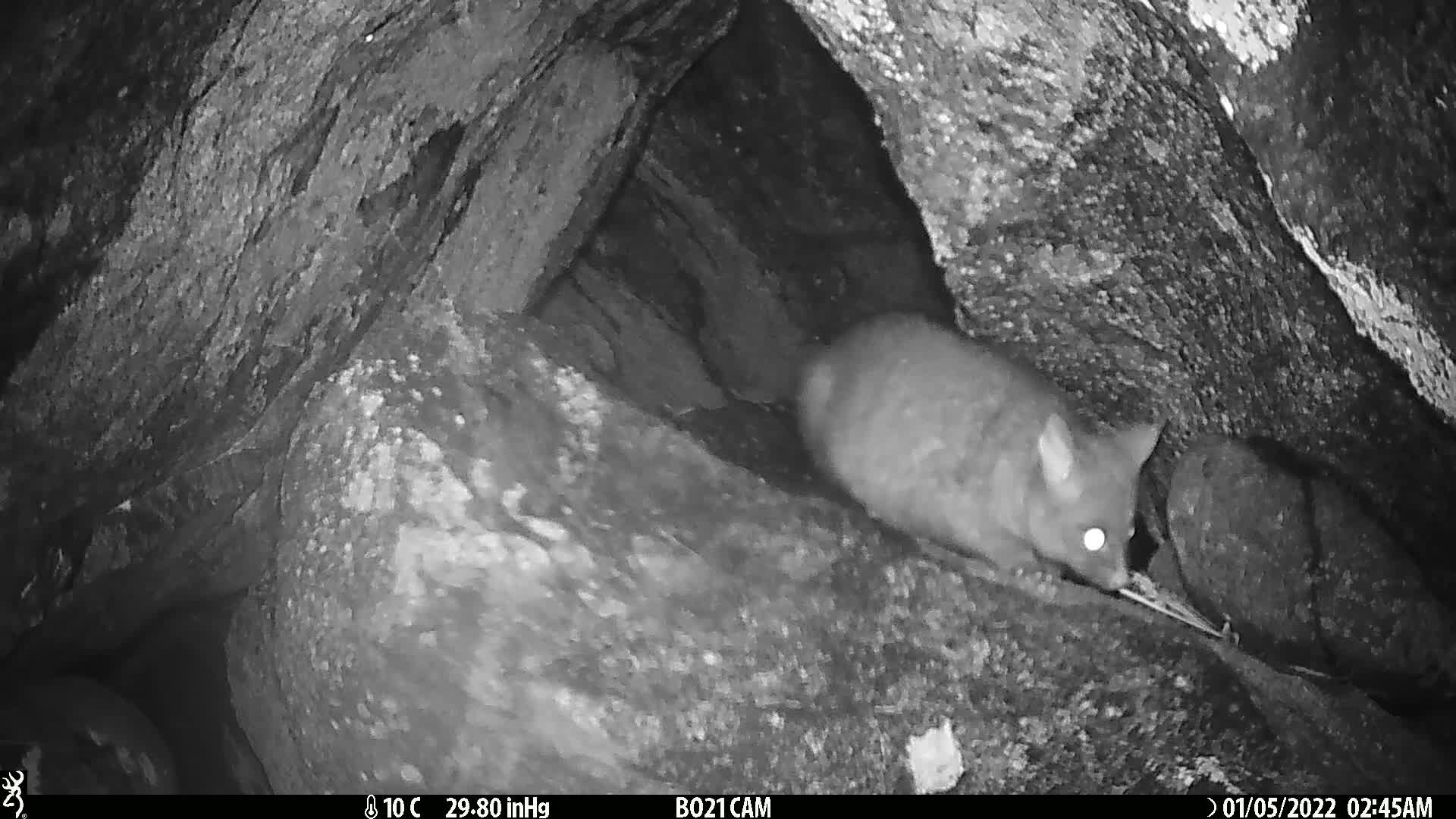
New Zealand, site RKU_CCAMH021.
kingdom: Animalia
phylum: Chordata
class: Mammalia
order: Diprotodontia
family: Phalangeridae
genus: Trichosurus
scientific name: Trichosurus vulpecula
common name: common brushtail possum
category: possum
Possum (common brushtail possum) (Trichosurus vulpecula).